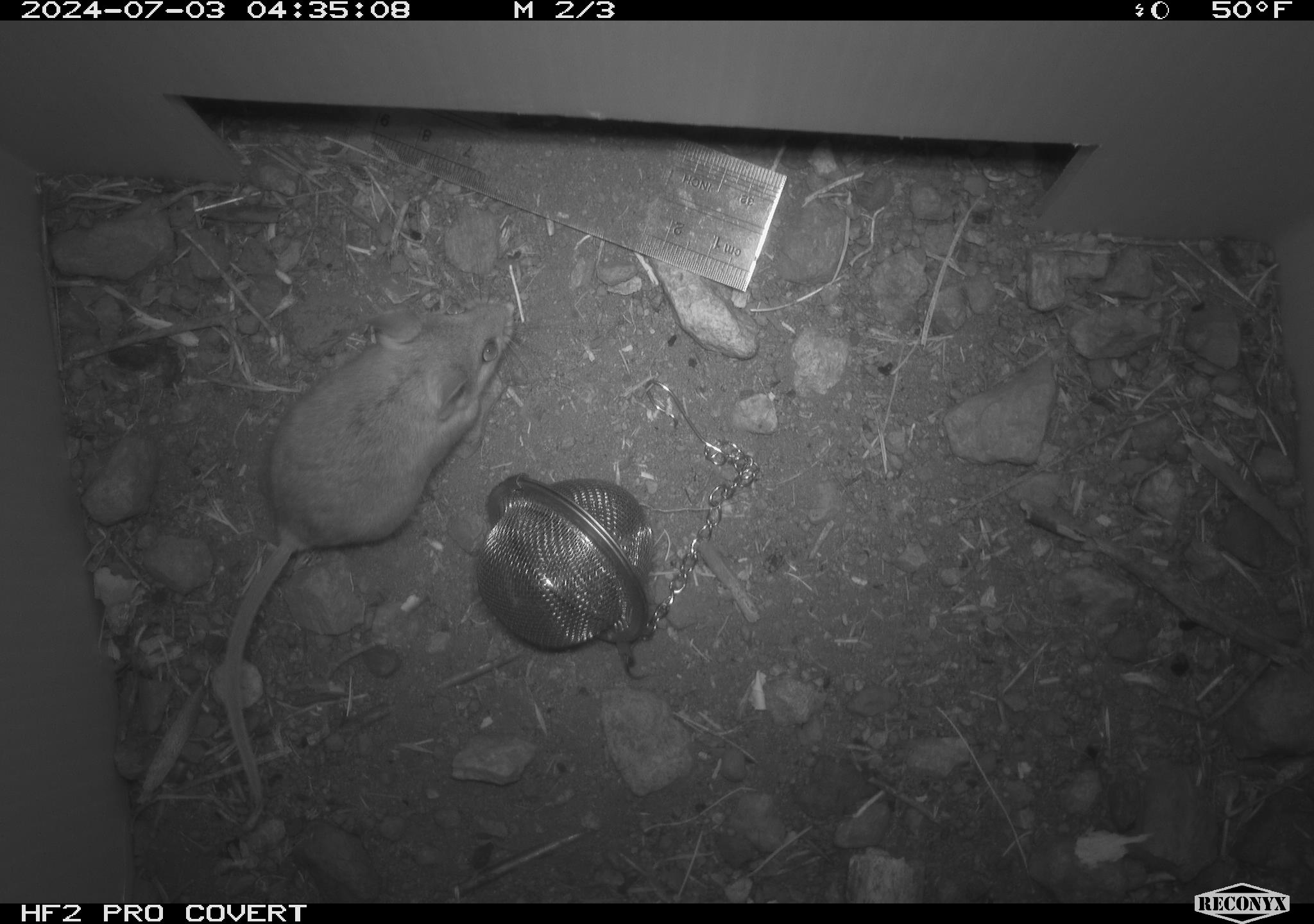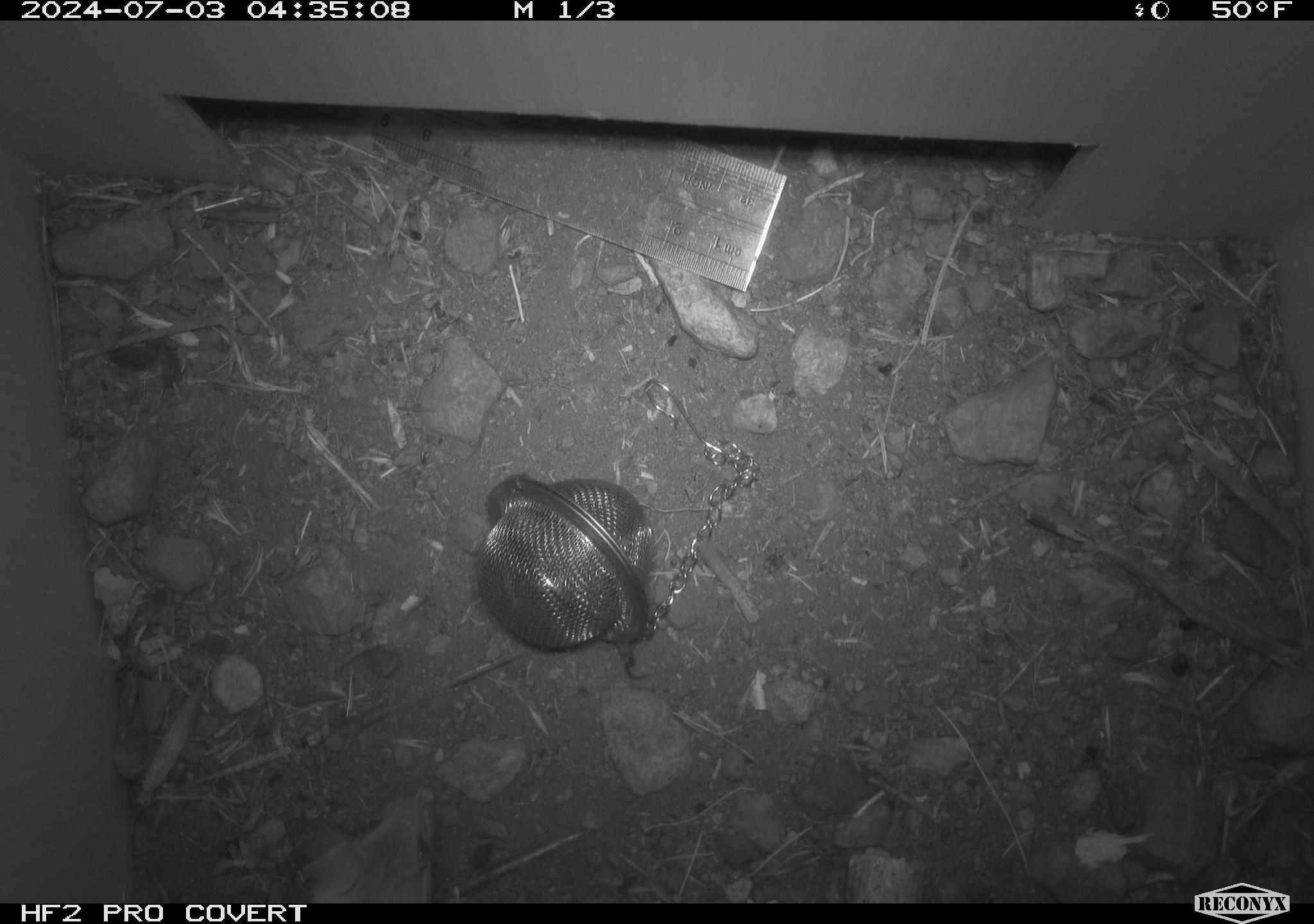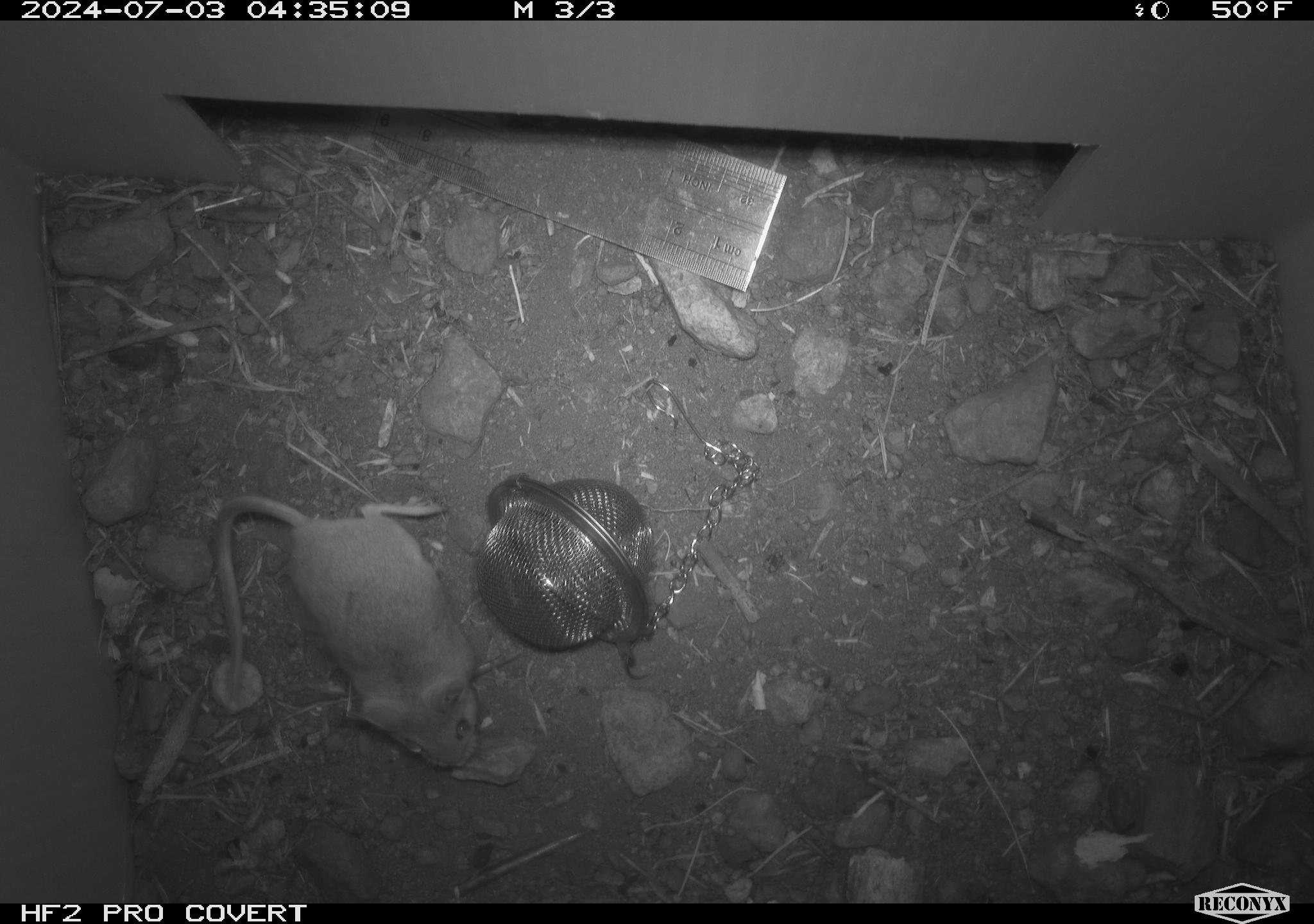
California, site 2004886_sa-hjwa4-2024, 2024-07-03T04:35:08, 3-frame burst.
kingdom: Animalia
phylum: Chordata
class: Mammalia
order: Rodentia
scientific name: Rodentia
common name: rodent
Rodent (Rodentia).